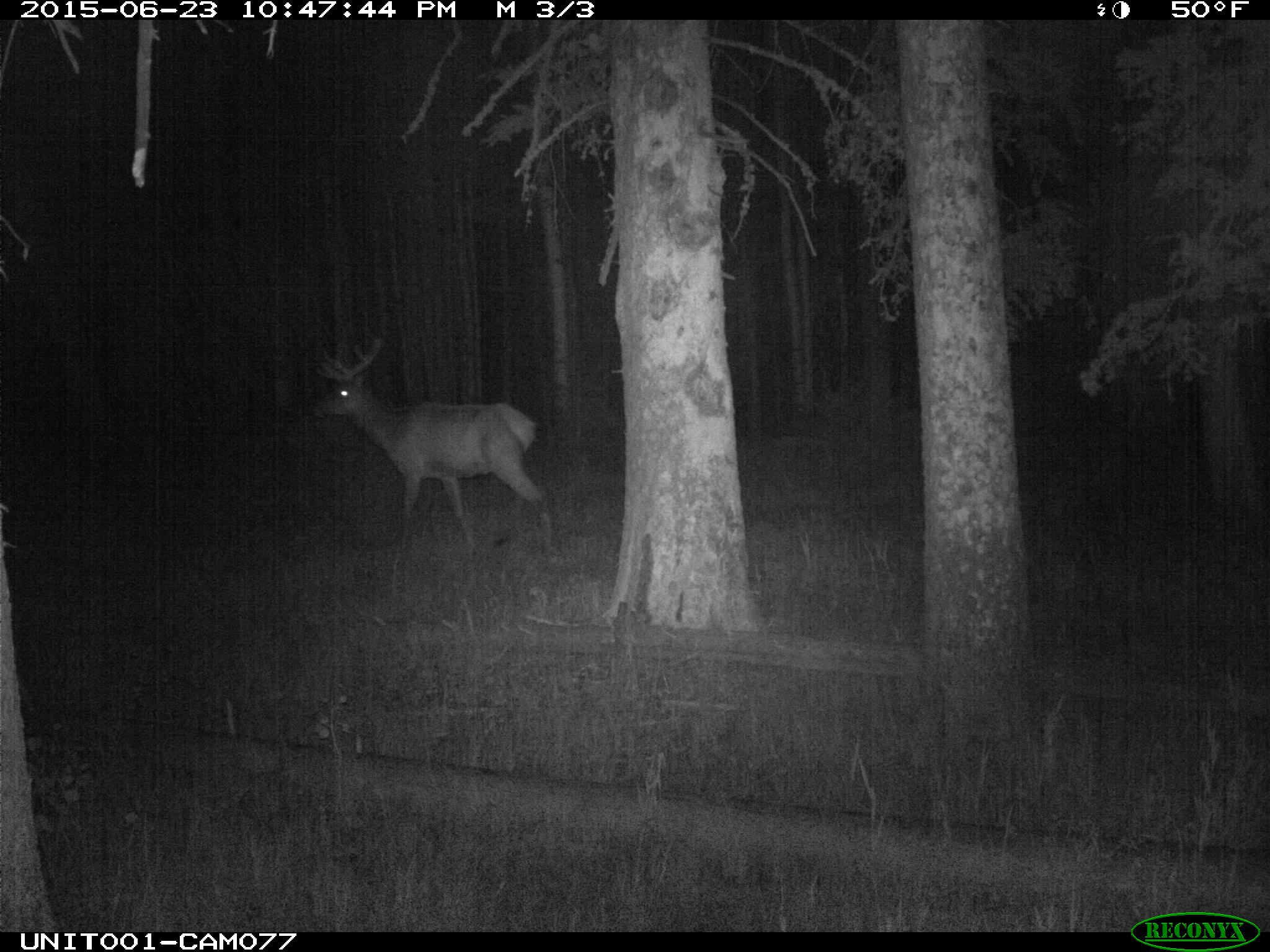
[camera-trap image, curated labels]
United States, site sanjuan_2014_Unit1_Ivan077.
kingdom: Animalia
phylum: Chordata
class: Mammalia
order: Artiodactyla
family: Cervidae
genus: Cervus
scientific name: Cervus elaphus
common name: red deer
Cervus elaphus (red deer).